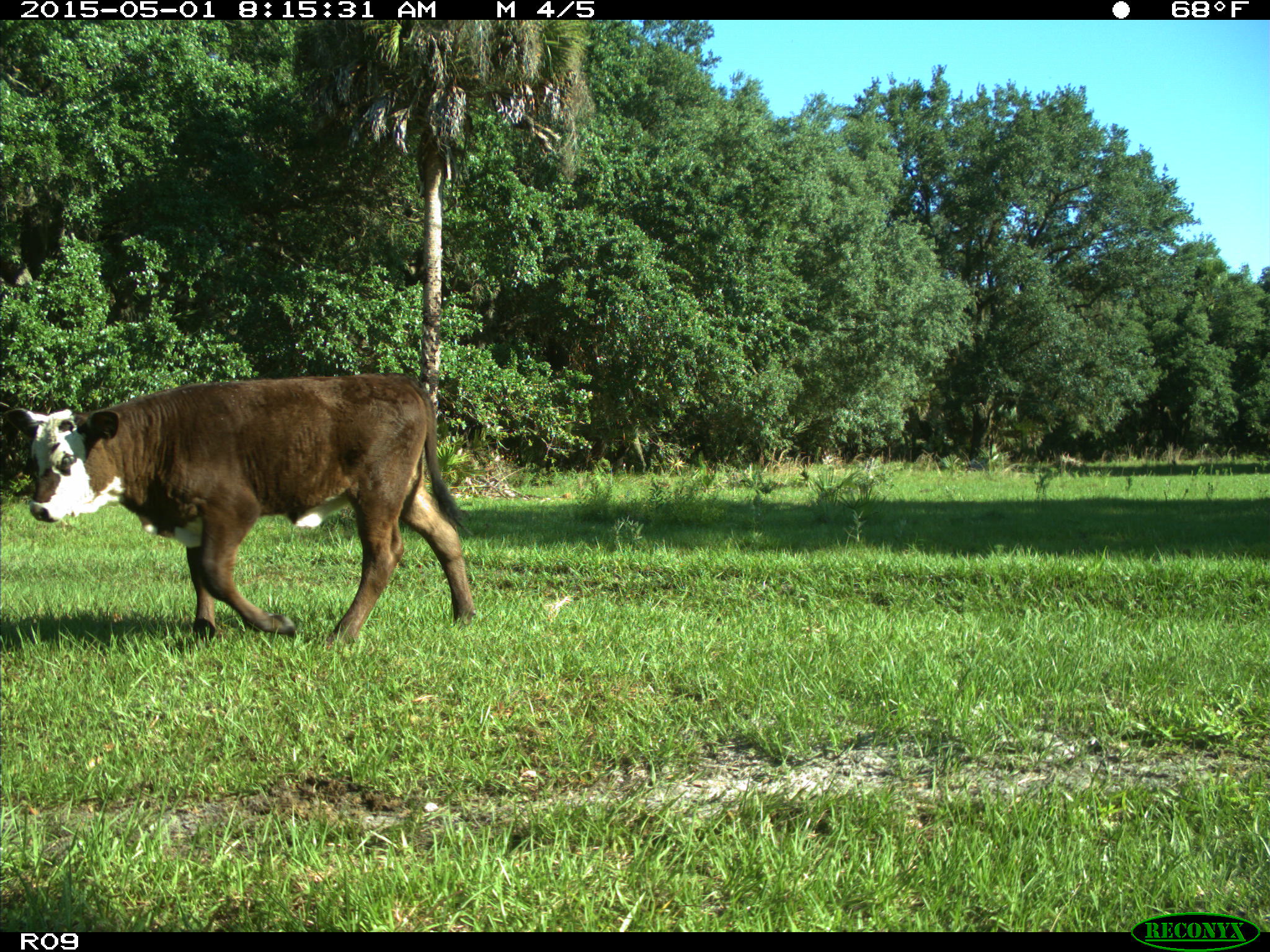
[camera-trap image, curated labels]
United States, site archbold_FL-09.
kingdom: Animalia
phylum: Chordata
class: Mammalia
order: Artiodactyla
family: Bovidae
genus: Bos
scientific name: Bos taurus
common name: domestic cow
Bos taurus (domestic cow).